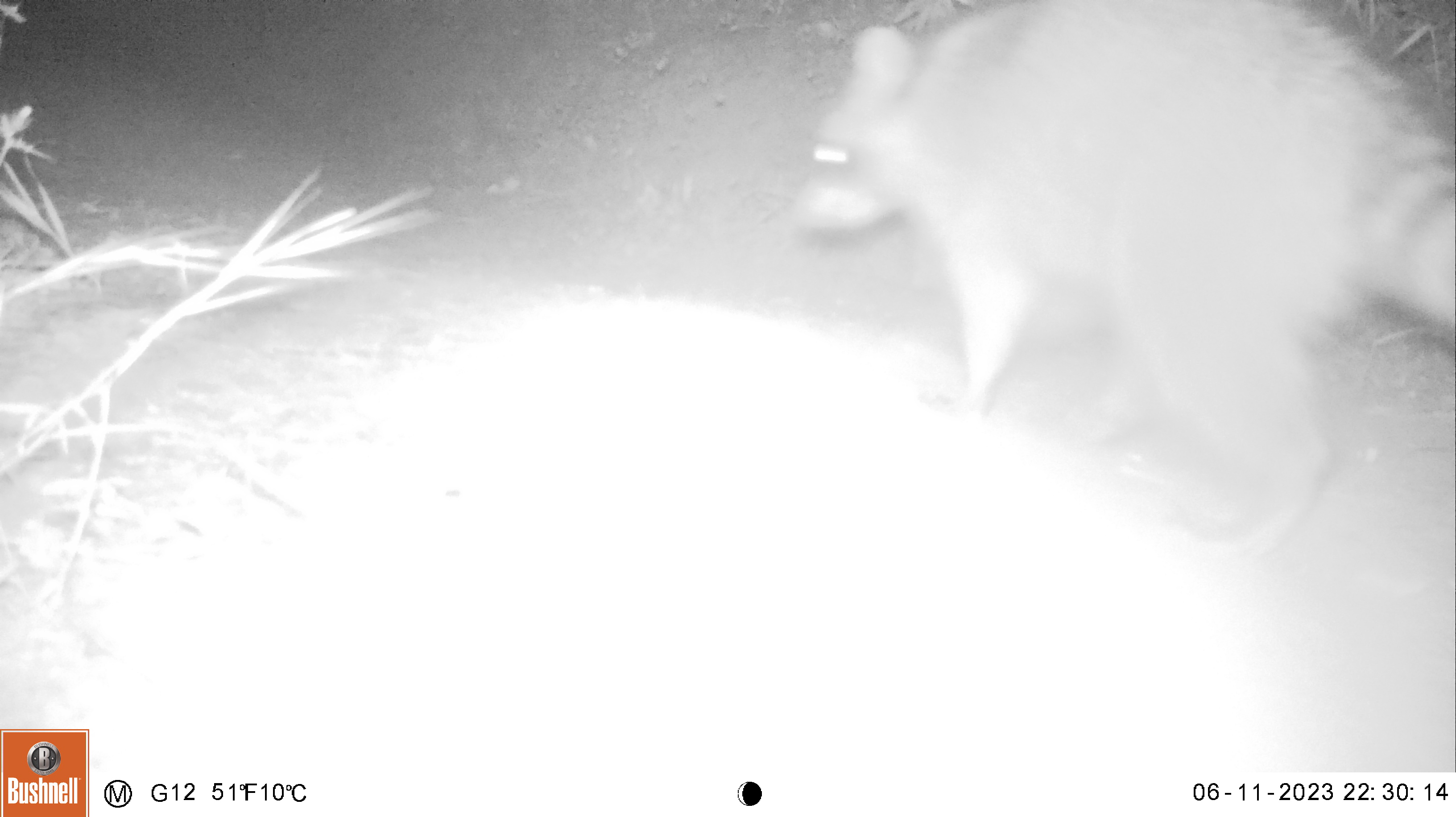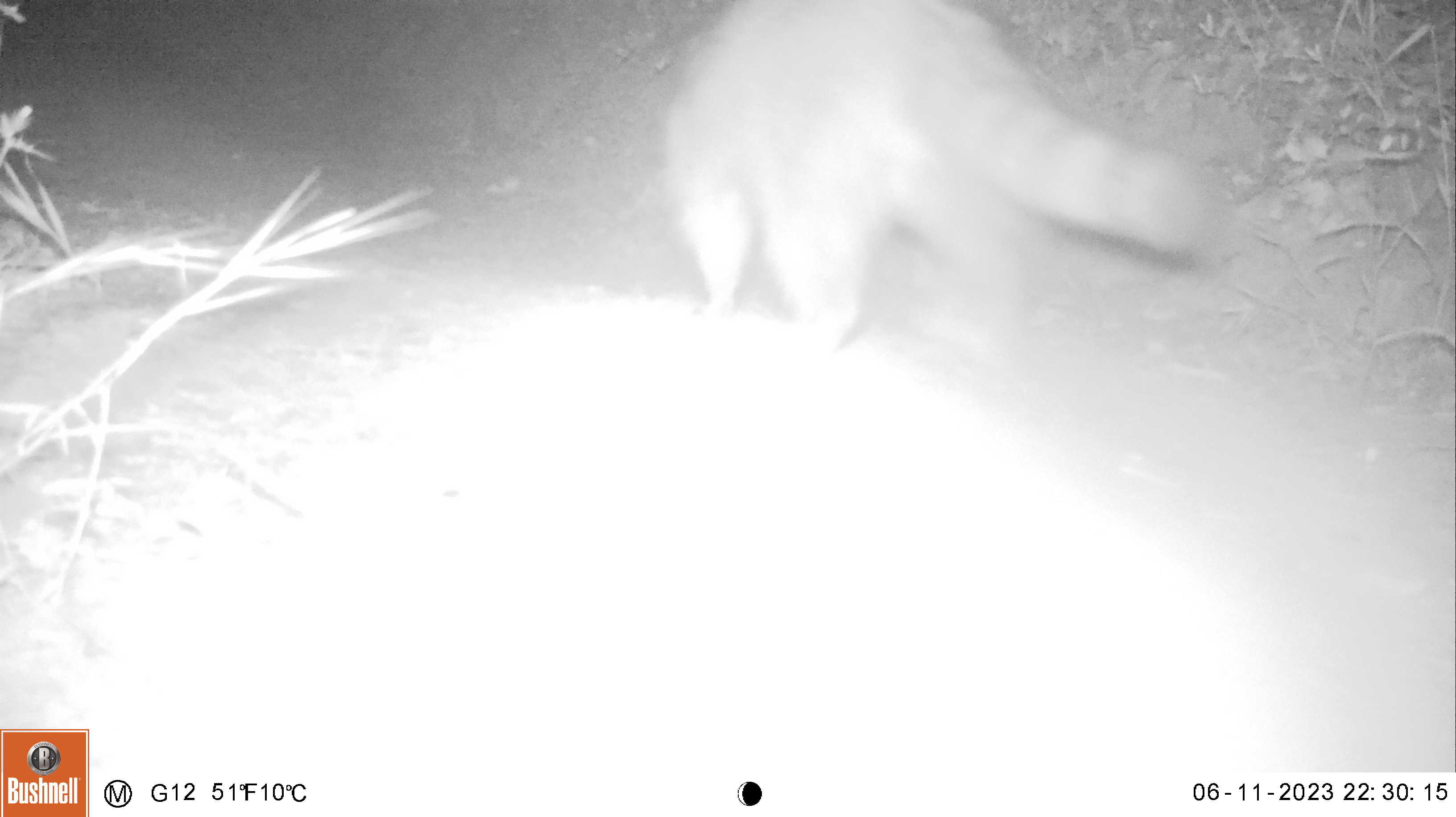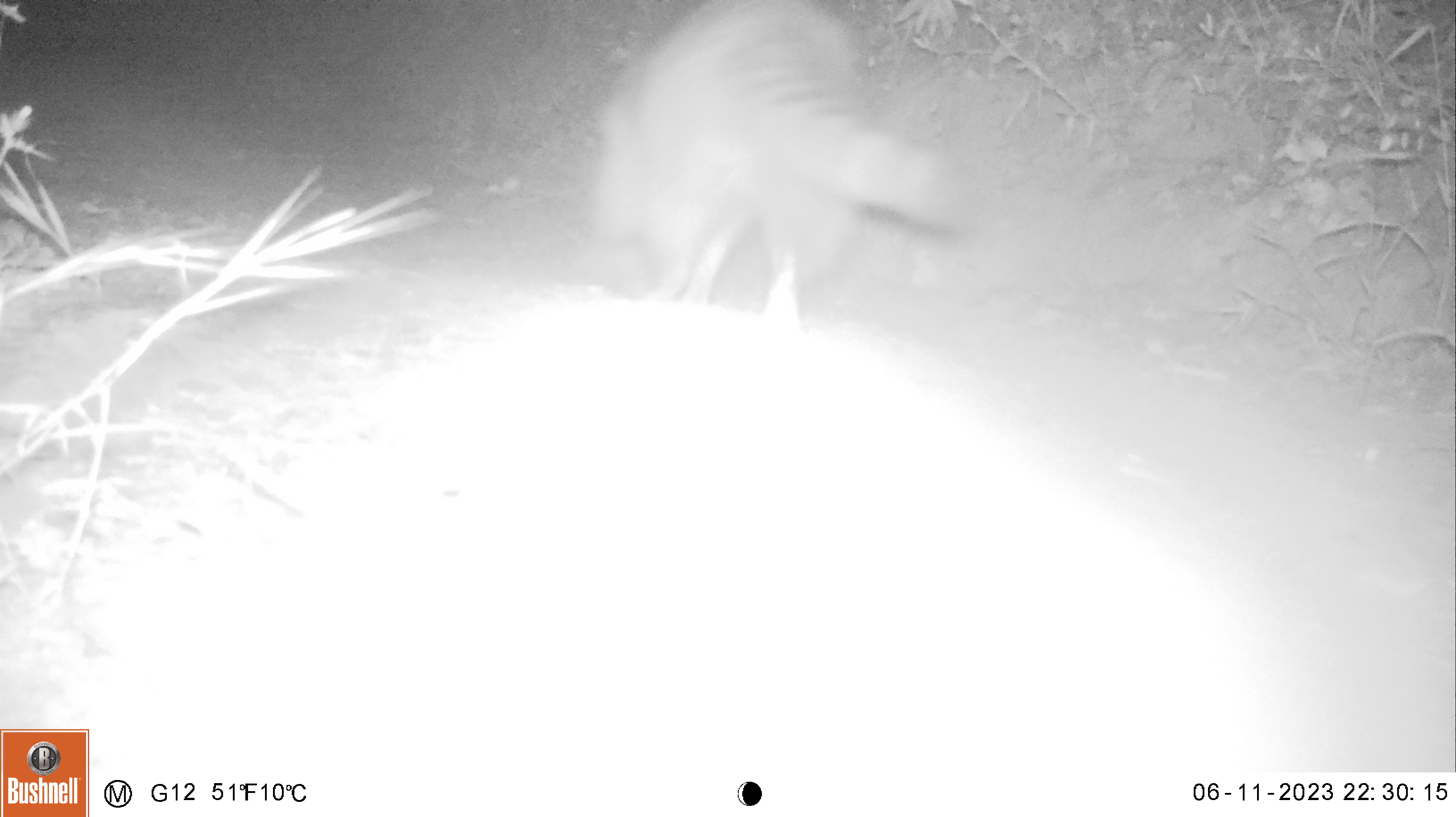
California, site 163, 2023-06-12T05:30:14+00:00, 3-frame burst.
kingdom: Animalia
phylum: Chordata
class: Mammalia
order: Carnivora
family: Procyonidae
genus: Procyon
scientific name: Procyon lotor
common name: raccoon